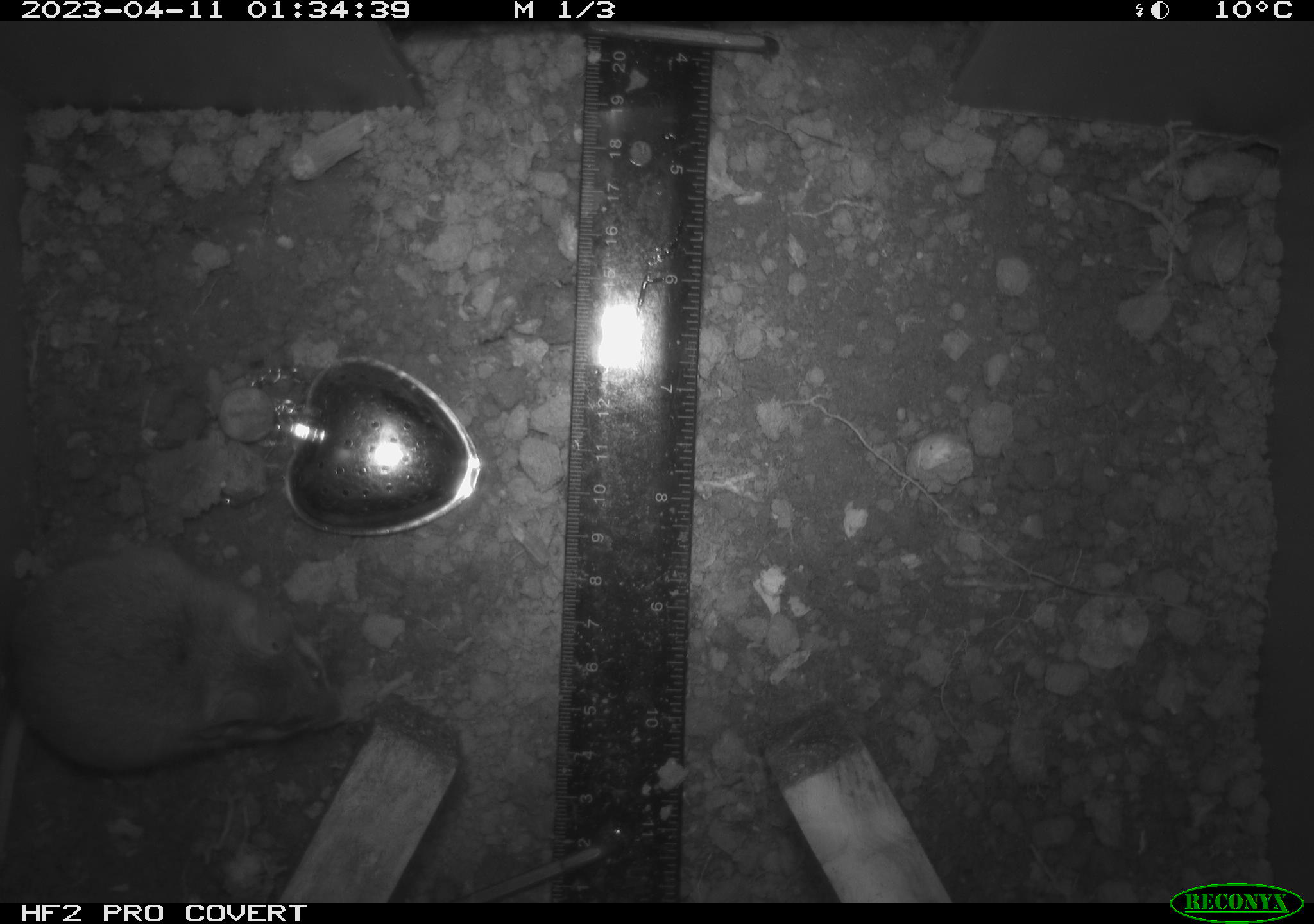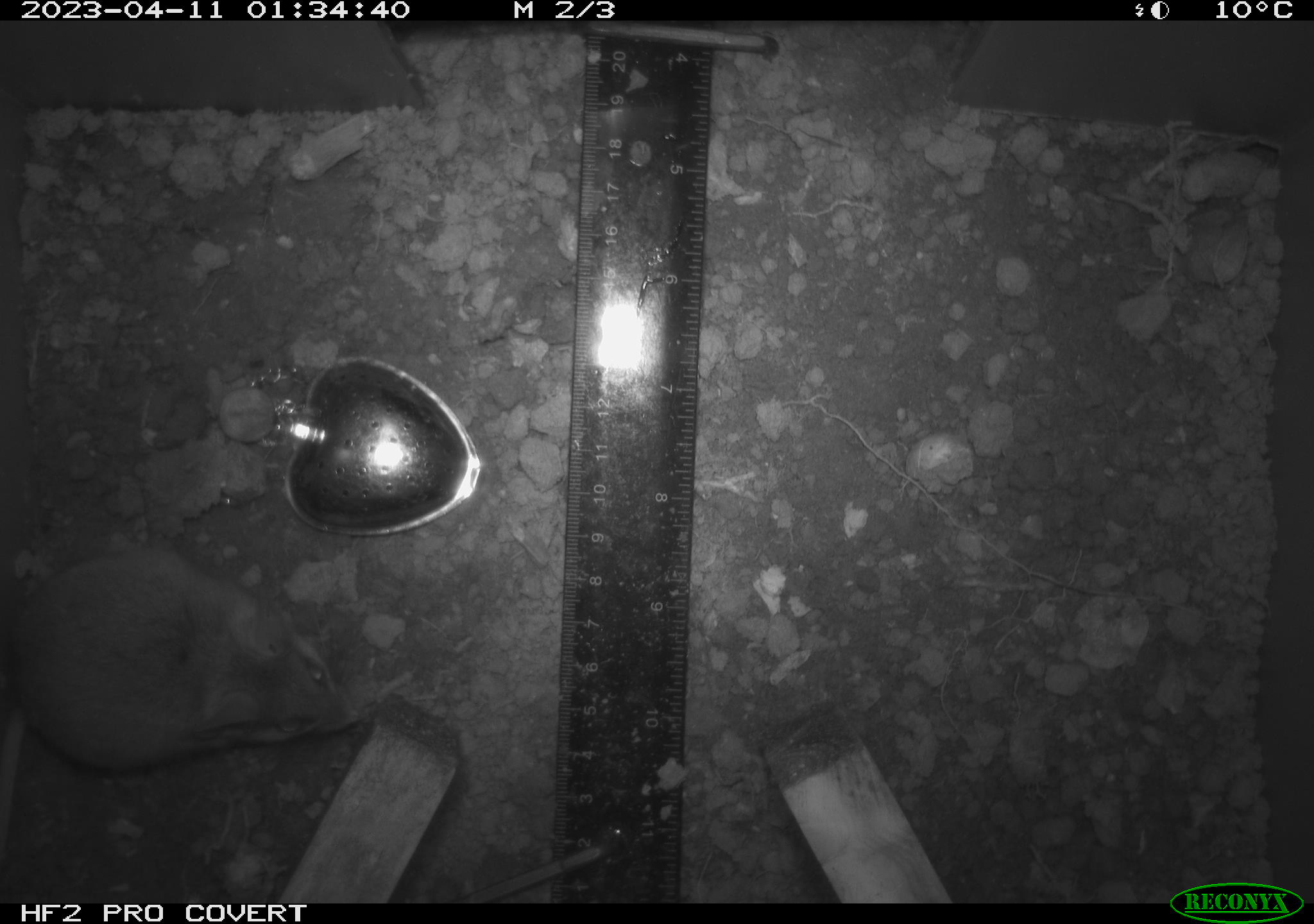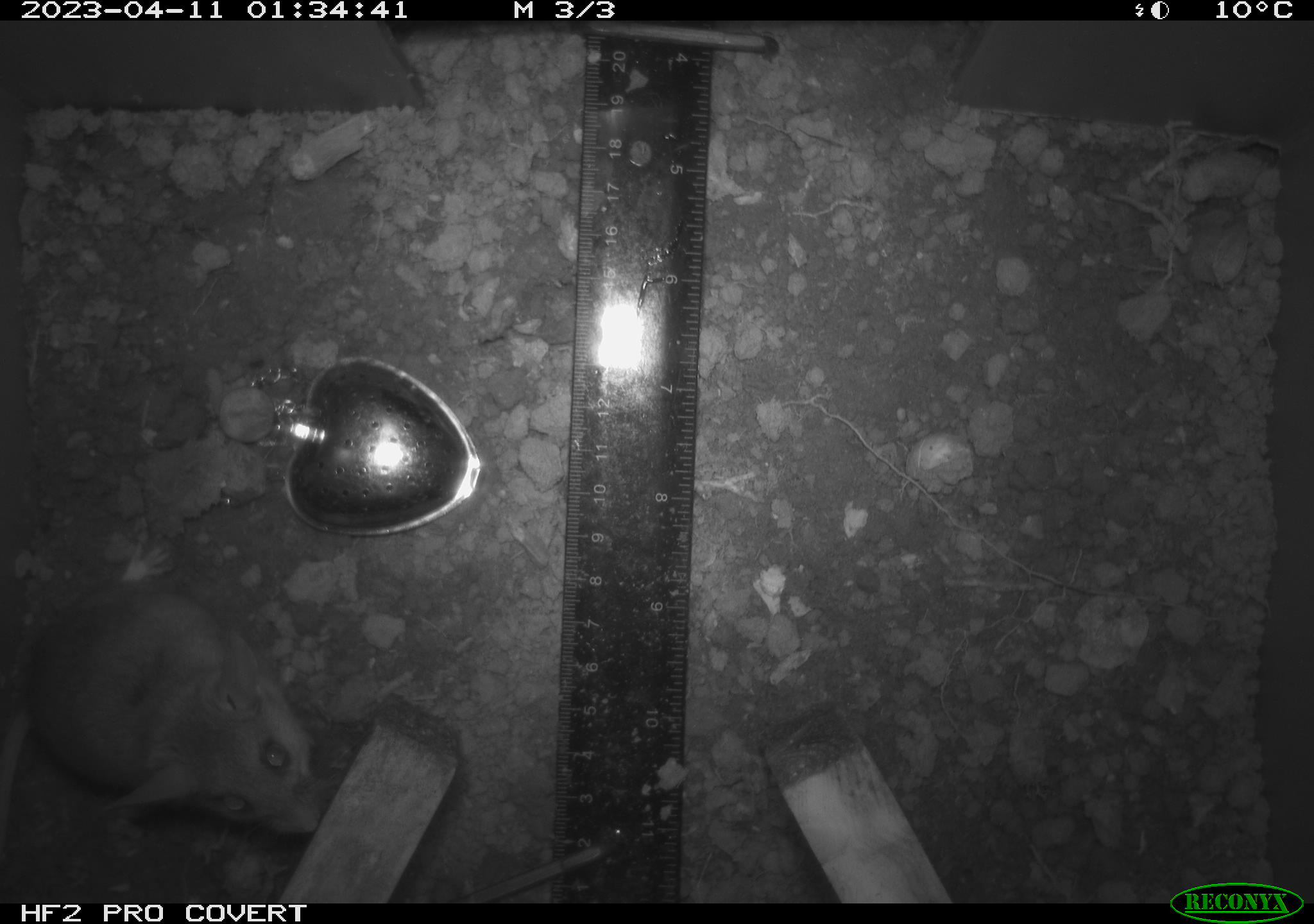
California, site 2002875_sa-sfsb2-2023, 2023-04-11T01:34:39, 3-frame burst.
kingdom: Animalia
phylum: Chordata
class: Mammalia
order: Rodentia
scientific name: Rodentia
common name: mouse species